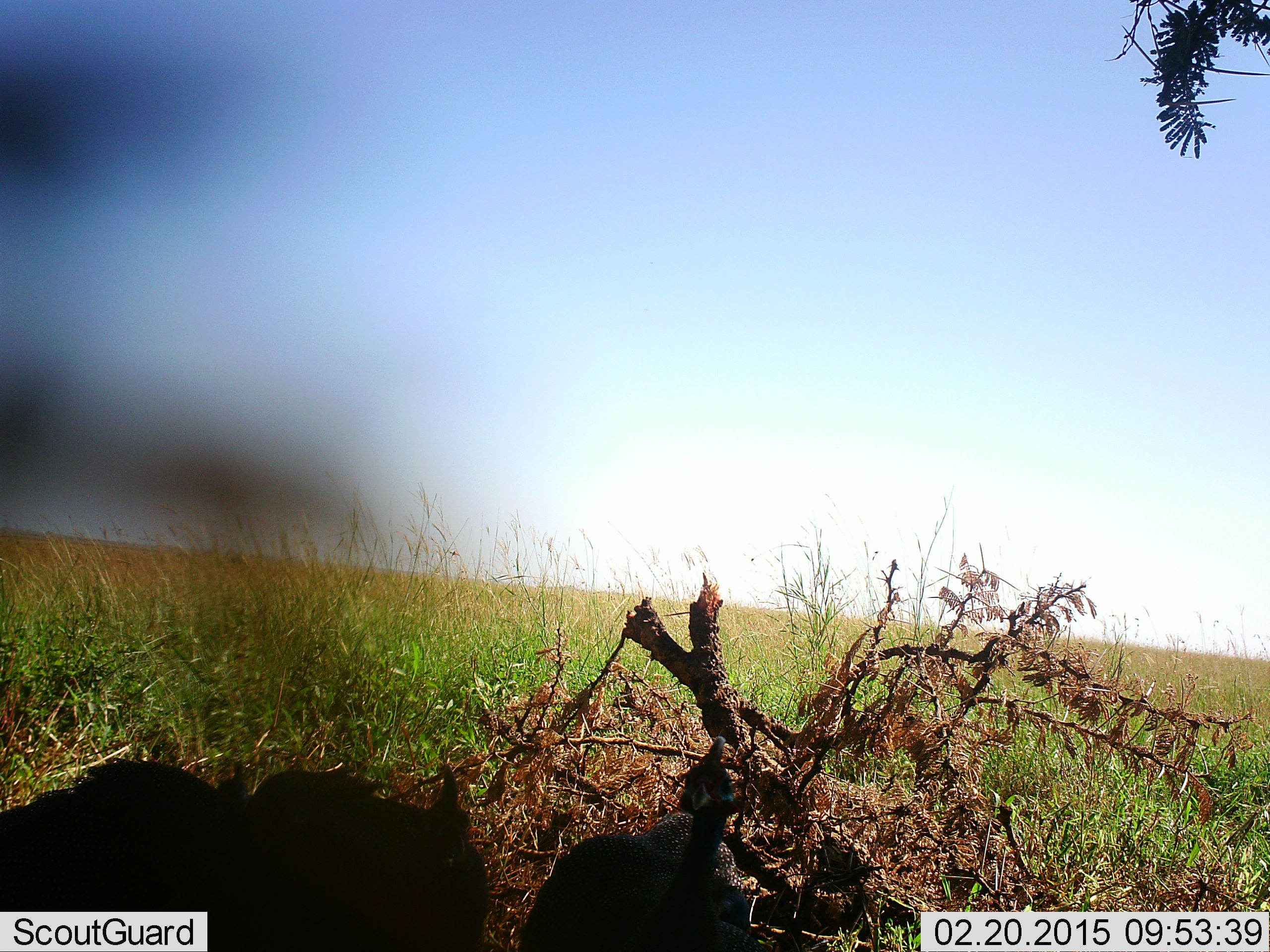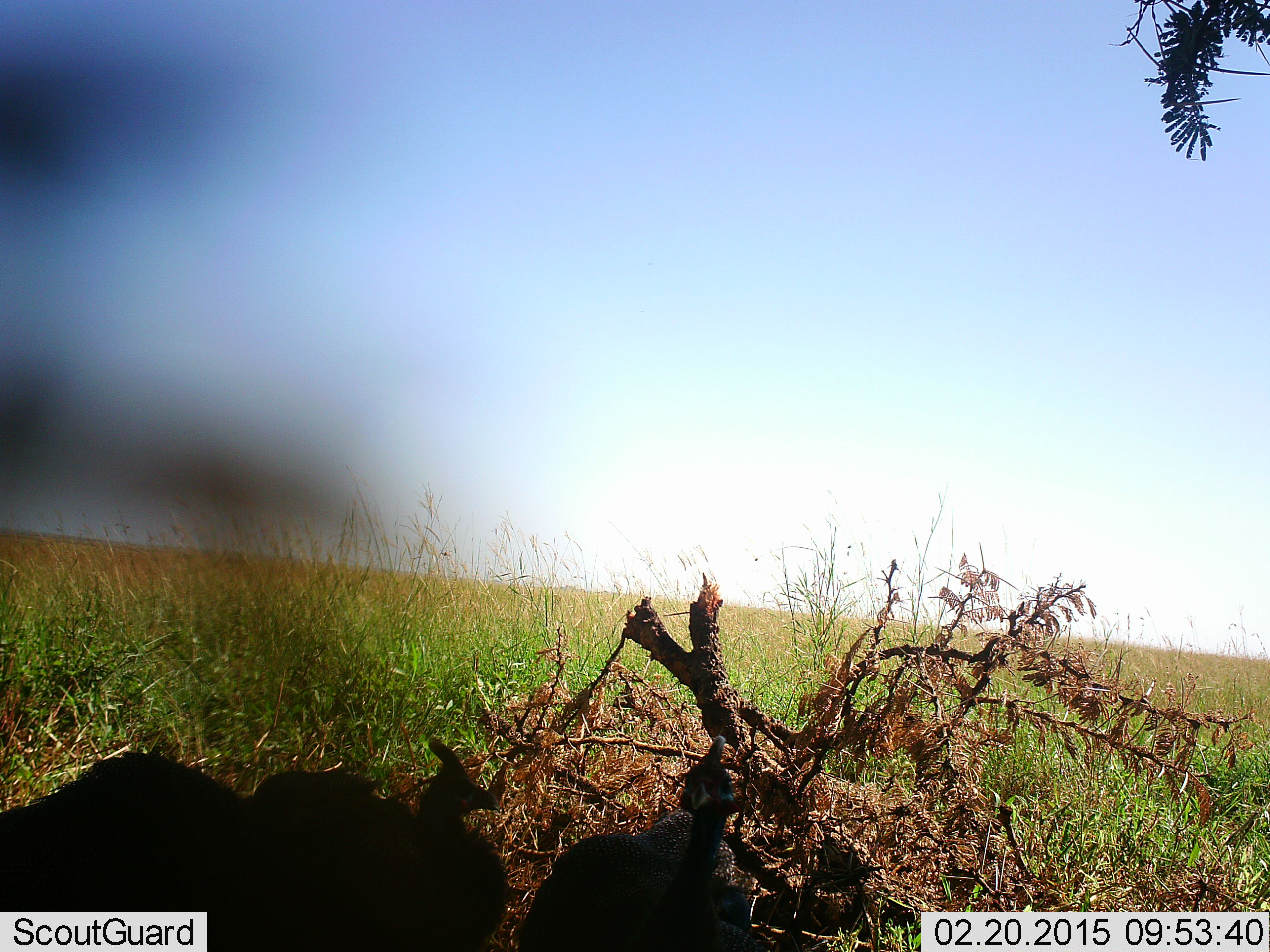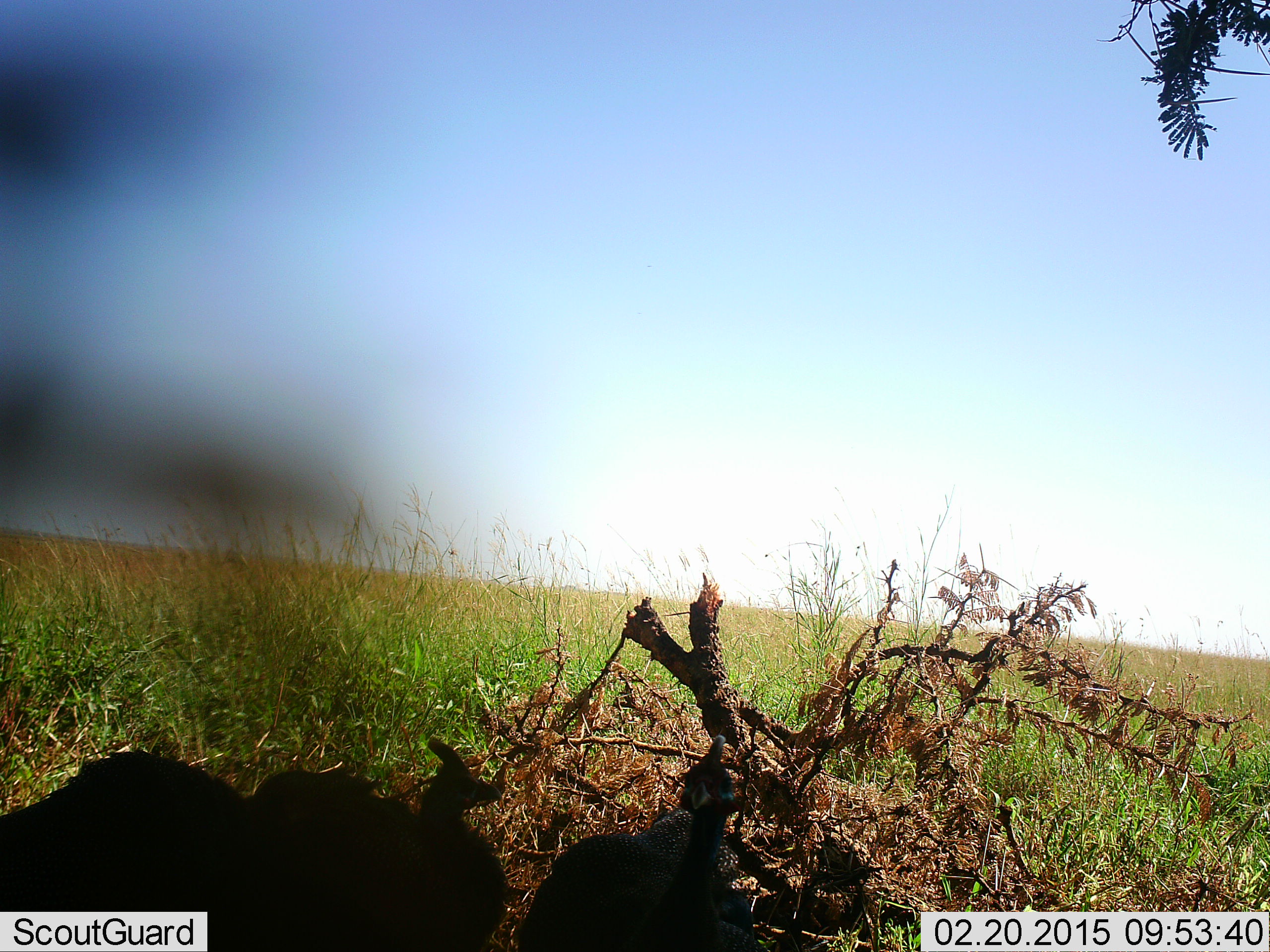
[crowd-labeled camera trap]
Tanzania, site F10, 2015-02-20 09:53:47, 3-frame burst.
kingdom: Animalia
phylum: Chordata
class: Aves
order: Galliformes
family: Numididae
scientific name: Numididae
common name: guinea fowl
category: guineafowl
Guineafowl (guinea fowl) (Numididae), count 3. Behavior (volunteer vote fractions): standing 80%, resting 10%, moving 0%, interacting 0%. Young present (vote fraction): 0%. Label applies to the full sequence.